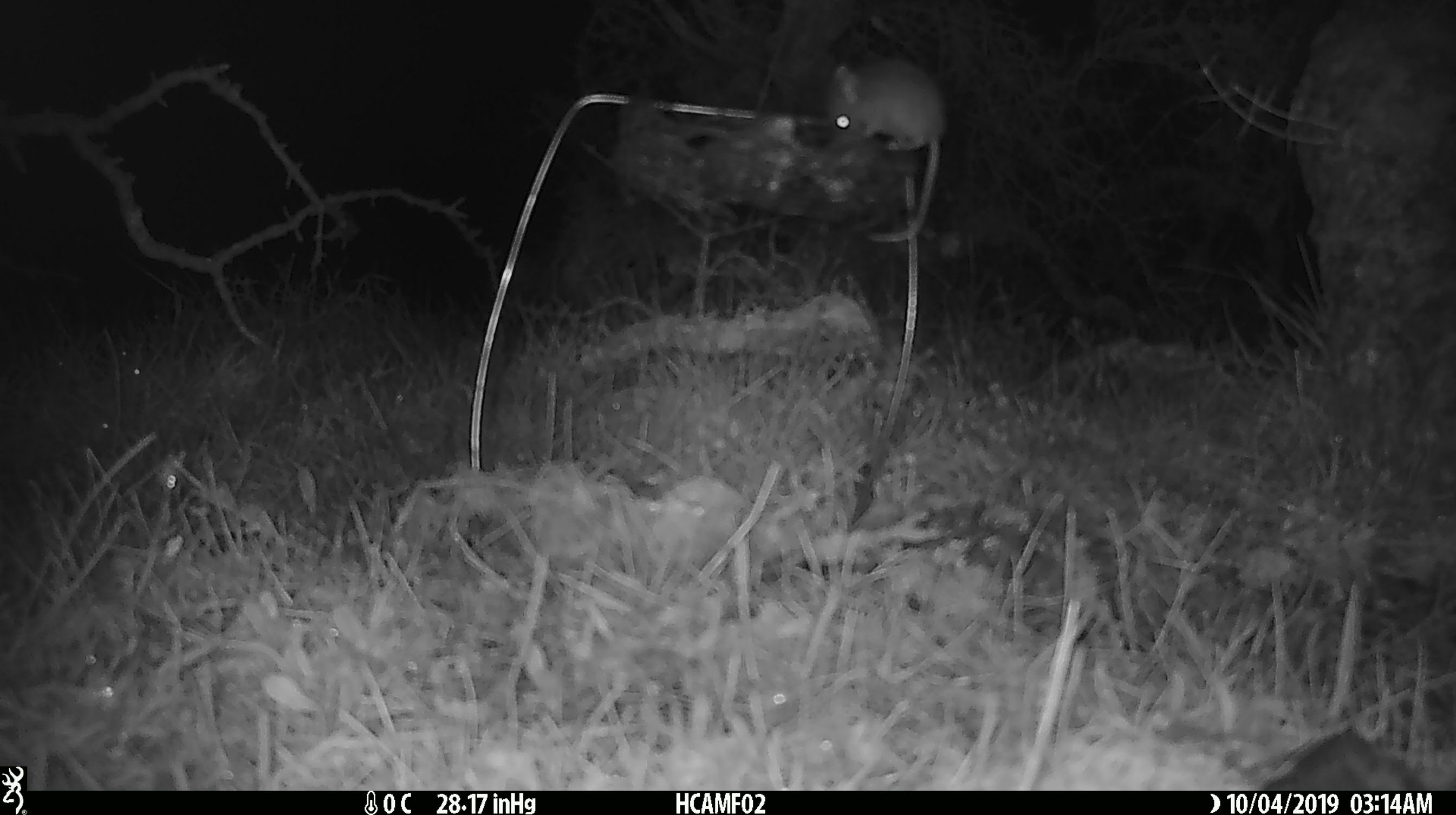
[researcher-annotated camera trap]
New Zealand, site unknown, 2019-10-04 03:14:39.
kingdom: Animalia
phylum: Chordata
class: Mammalia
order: Rodentia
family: Muridae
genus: Mus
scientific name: Mus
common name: mouse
Mouse (Mus).